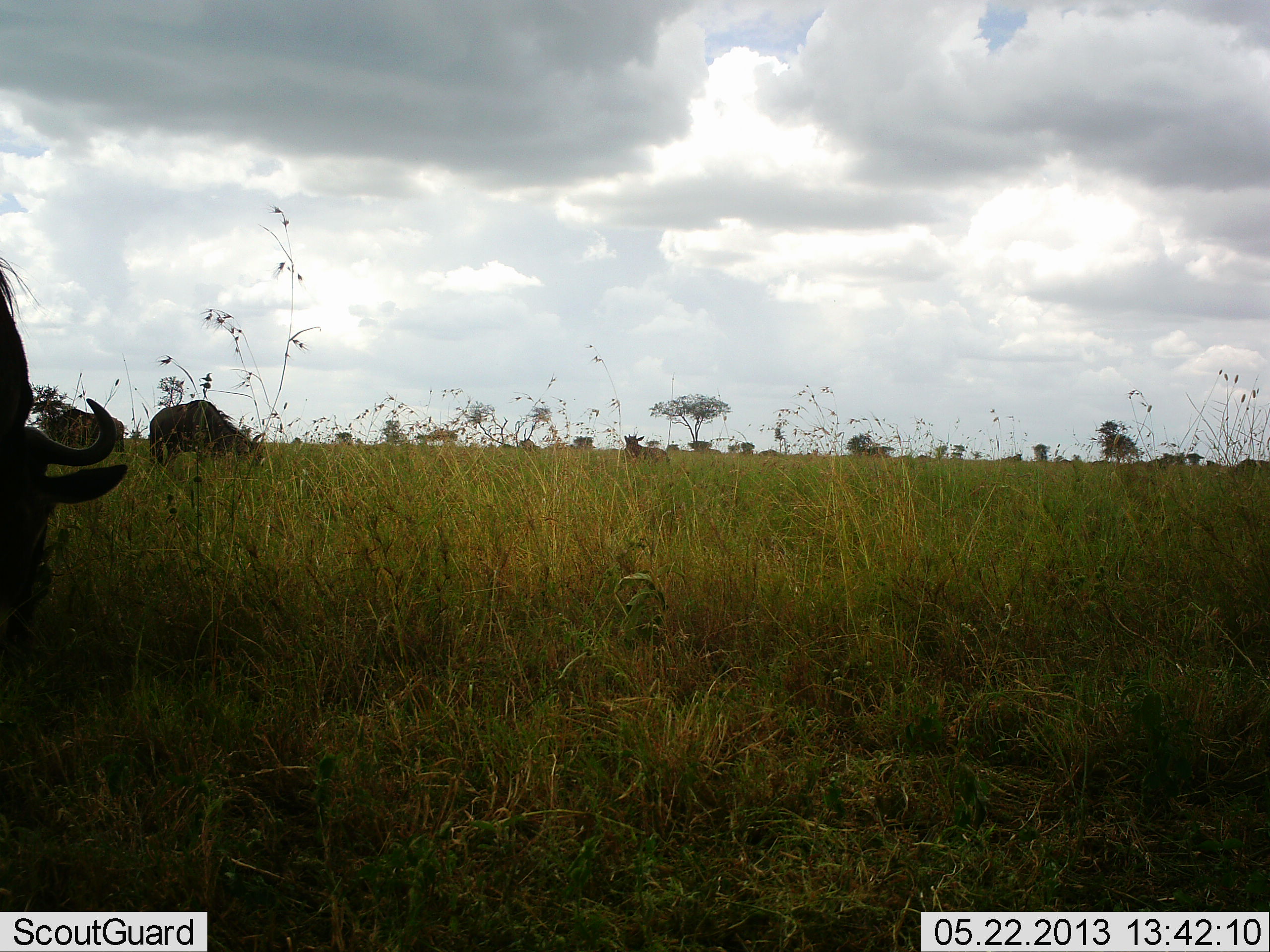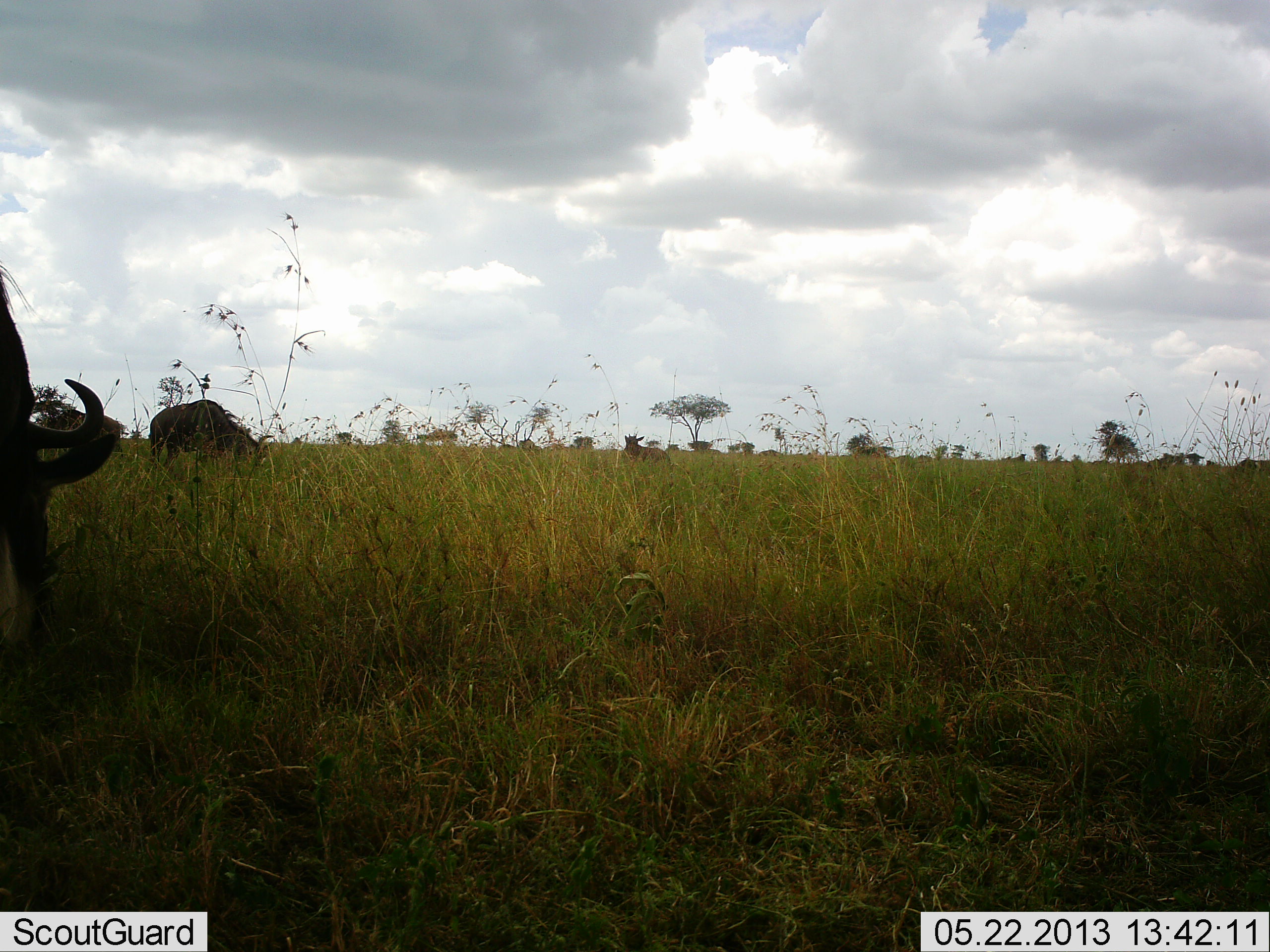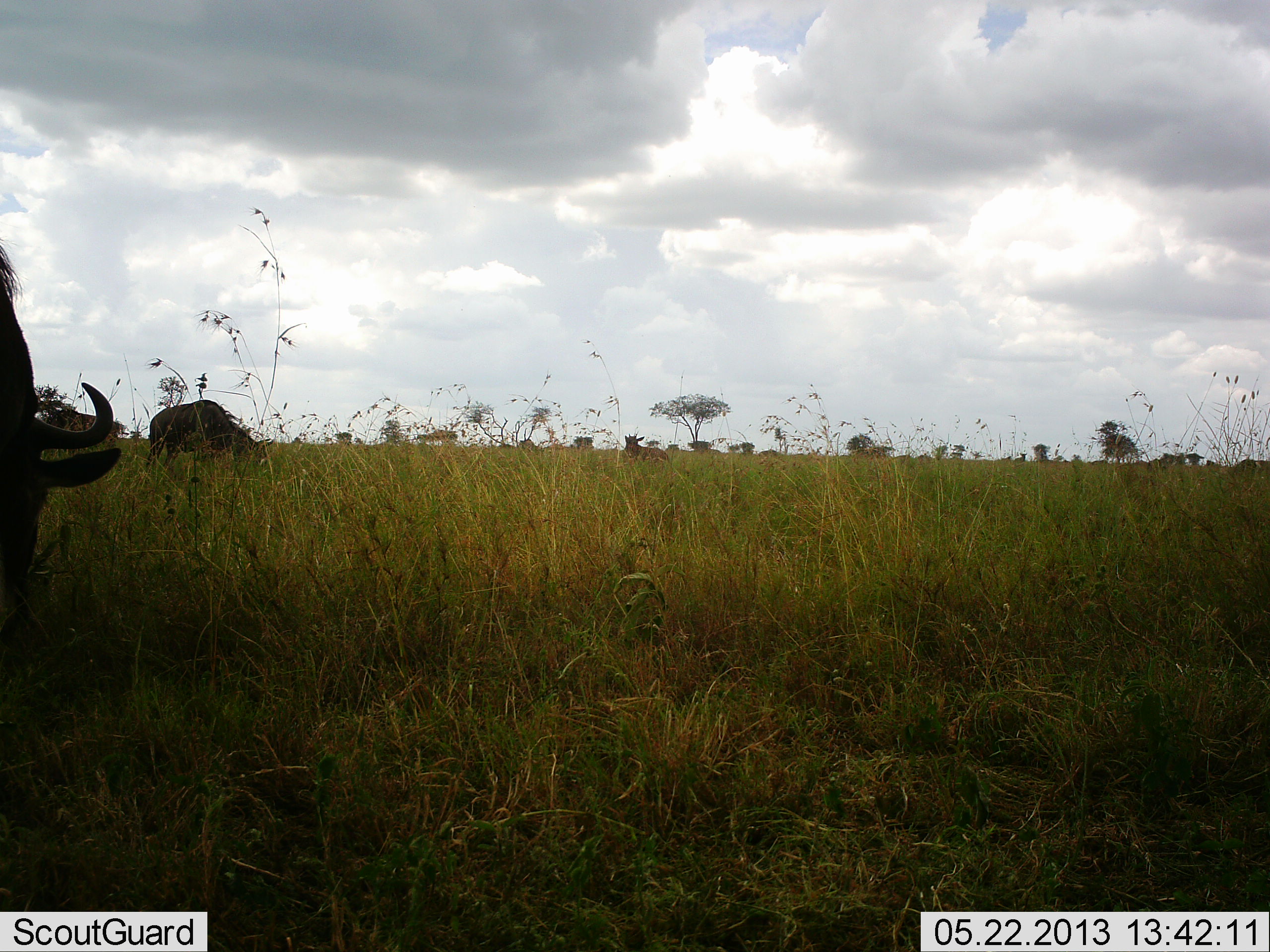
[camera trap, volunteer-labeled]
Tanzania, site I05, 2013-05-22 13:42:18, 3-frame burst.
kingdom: Animalia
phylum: Chordata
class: Mammalia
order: Artiodactyla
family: Bovidae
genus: Connochaetes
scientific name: Connochaetes taurinus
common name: blue wildebeest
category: wildebeest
Wildebeest (blue wildebeest) (Connochaetes taurinus), count 3. Behavior (volunteer vote fractions): standing 23%, resting 15%, moving 0%, interacting 0%. Young present (vote fraction): 0%. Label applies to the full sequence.